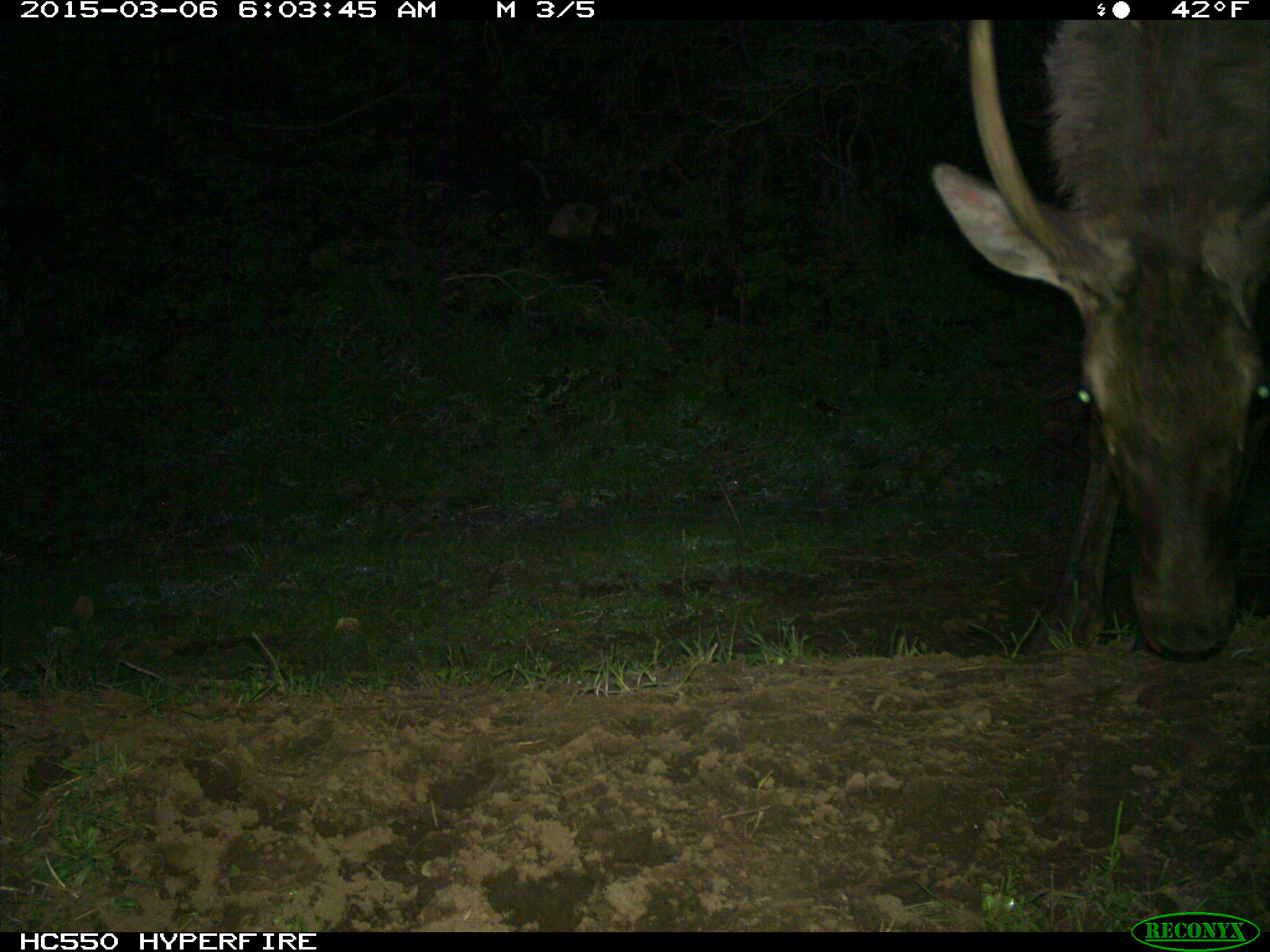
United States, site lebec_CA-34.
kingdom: Animalia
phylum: Chordata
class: Mammalia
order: Artiodactyla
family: Cervidae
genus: Cervus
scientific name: Cervus canadensis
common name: elk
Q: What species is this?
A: Cervus canadensis (elk).